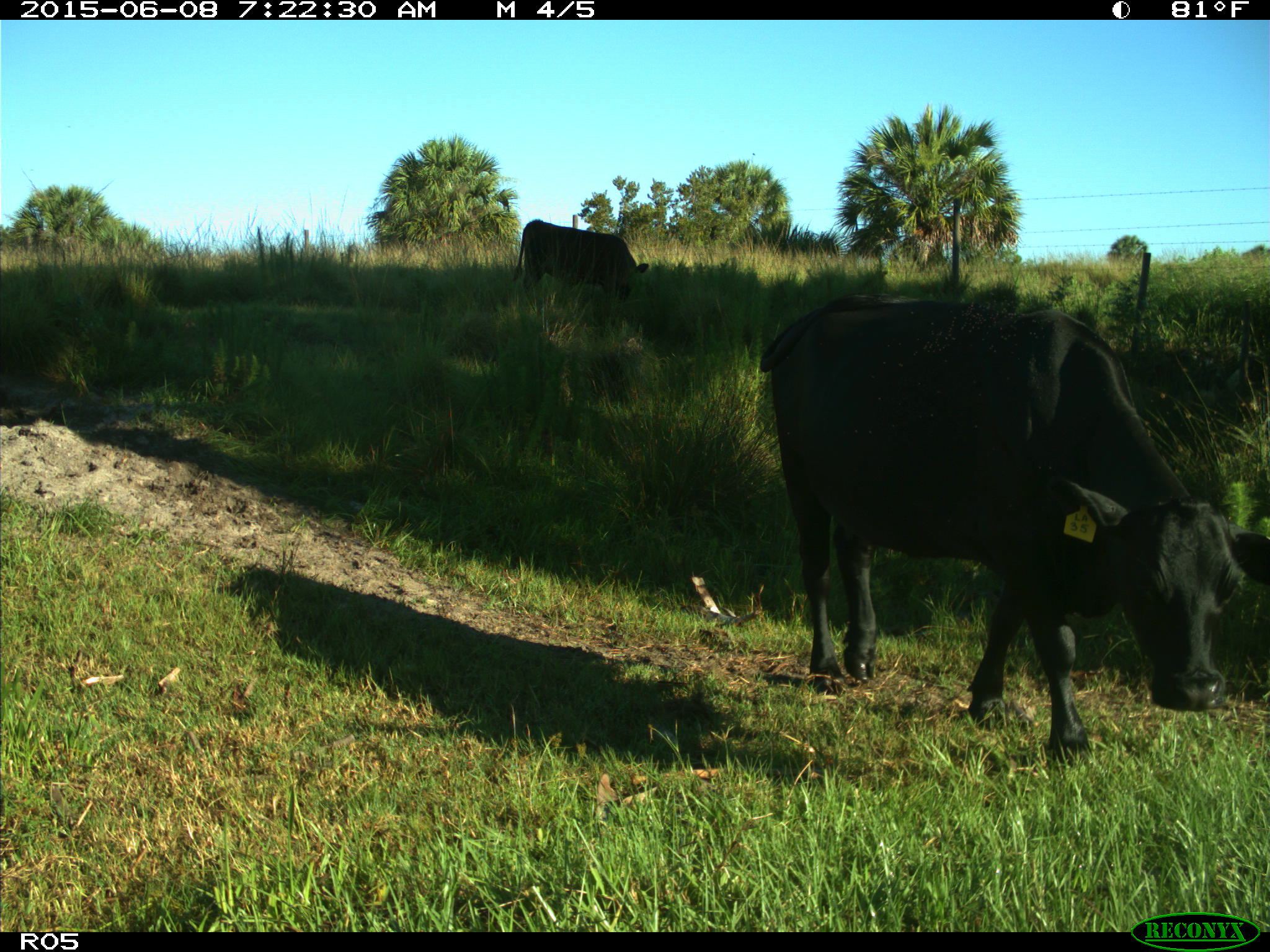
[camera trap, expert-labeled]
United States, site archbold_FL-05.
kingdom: Animalia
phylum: Chordata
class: Mammalia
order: Artiodactyla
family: Bovidae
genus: Bos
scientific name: Bos taurus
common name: domestic cow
Bos taurus (domestic cow).